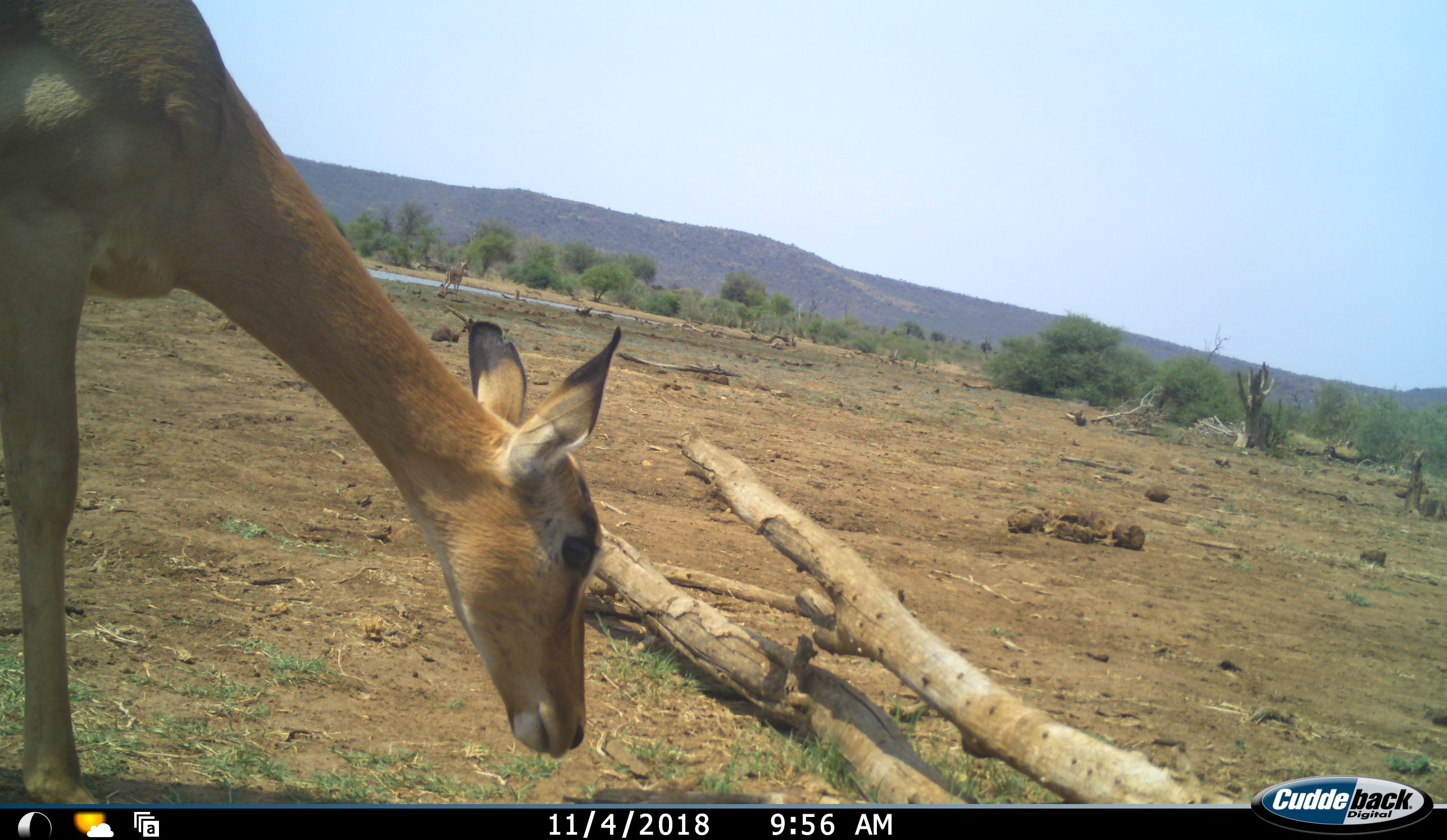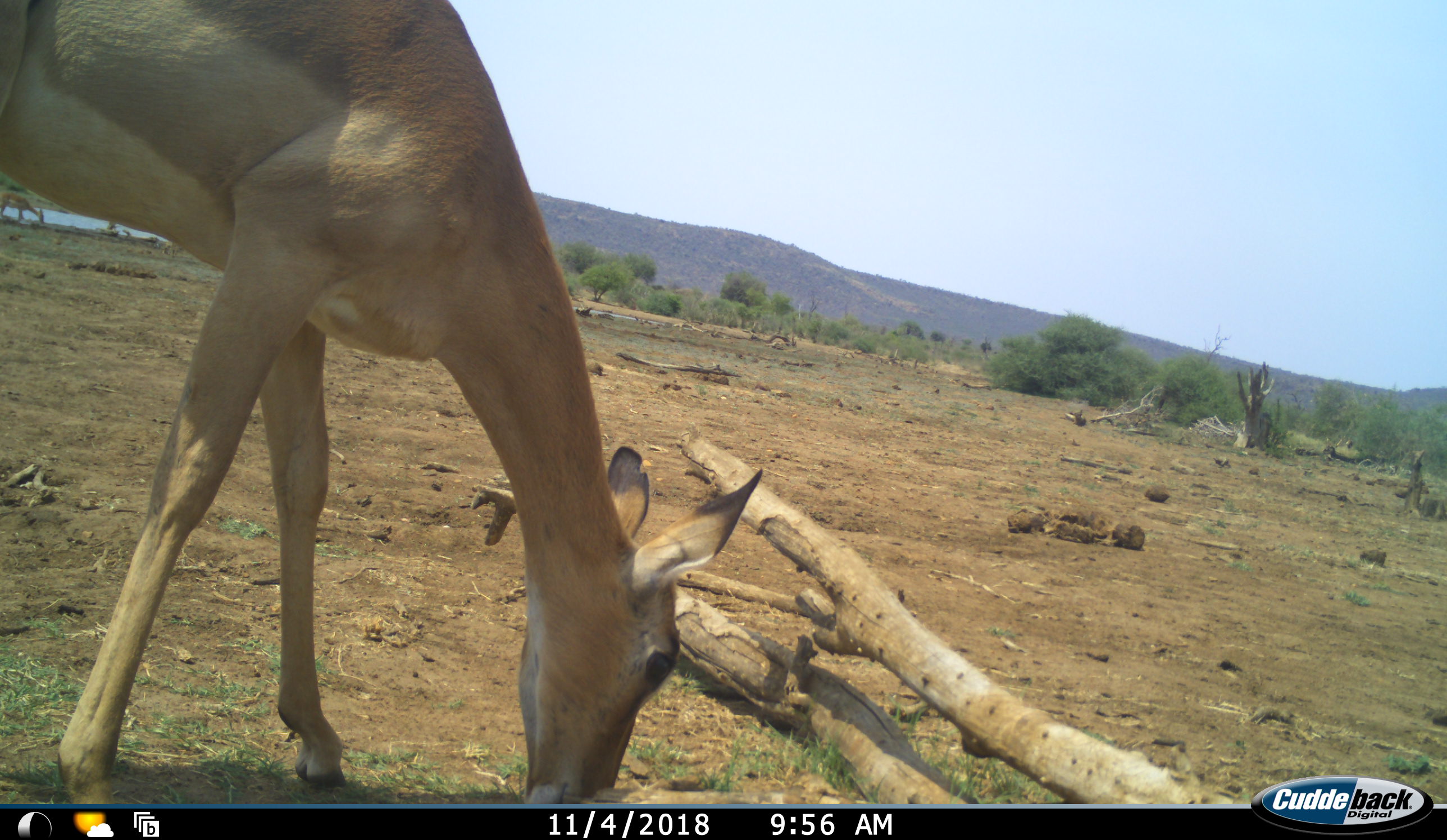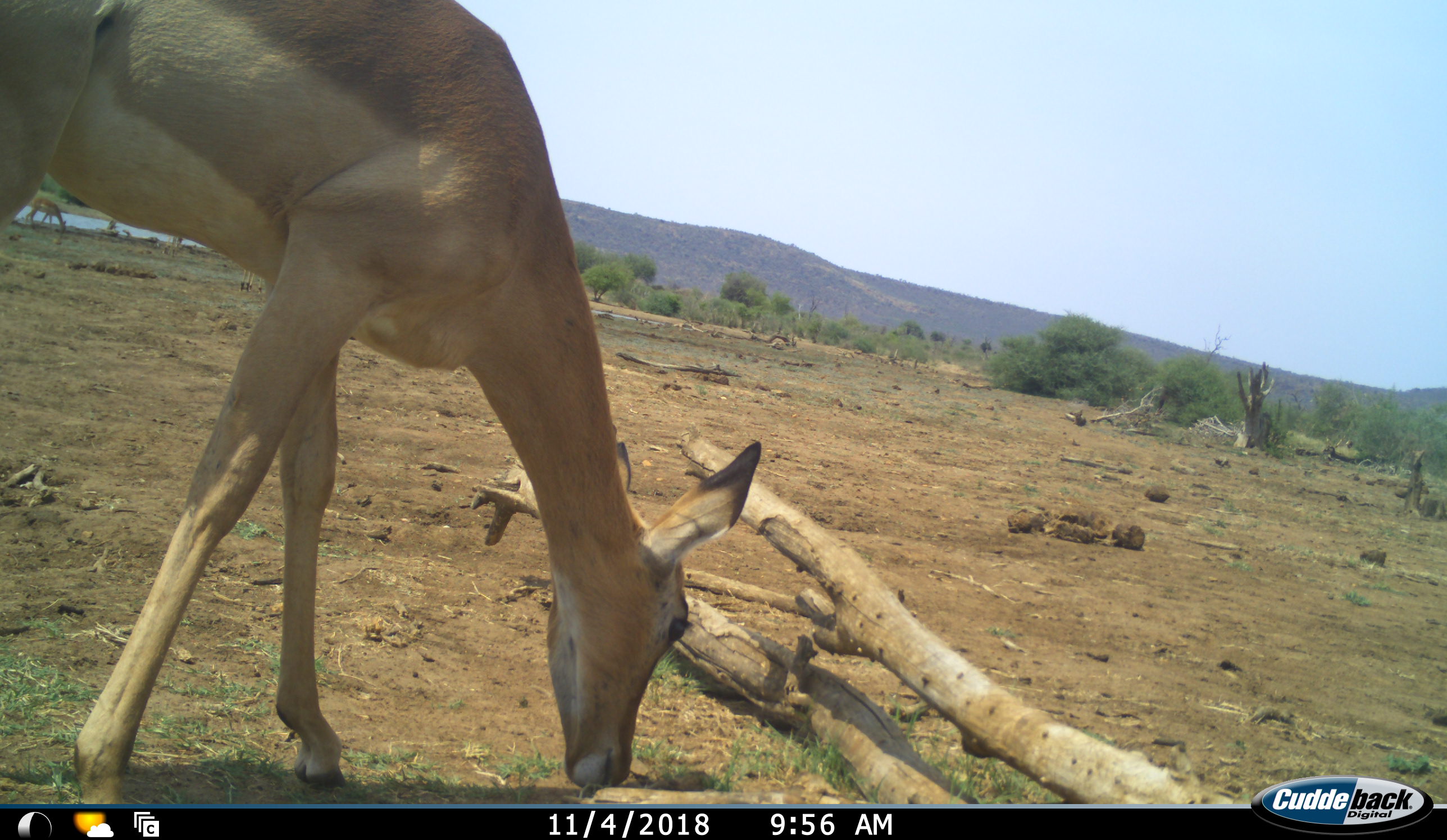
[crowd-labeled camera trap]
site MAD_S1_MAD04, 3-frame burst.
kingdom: Animalia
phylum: Chordata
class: Mammalia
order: Artiodactyla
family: Bovidae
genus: Aepyceros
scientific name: Aepyceros melampus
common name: impala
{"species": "impala (Aepyceros melampus)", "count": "1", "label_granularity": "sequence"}